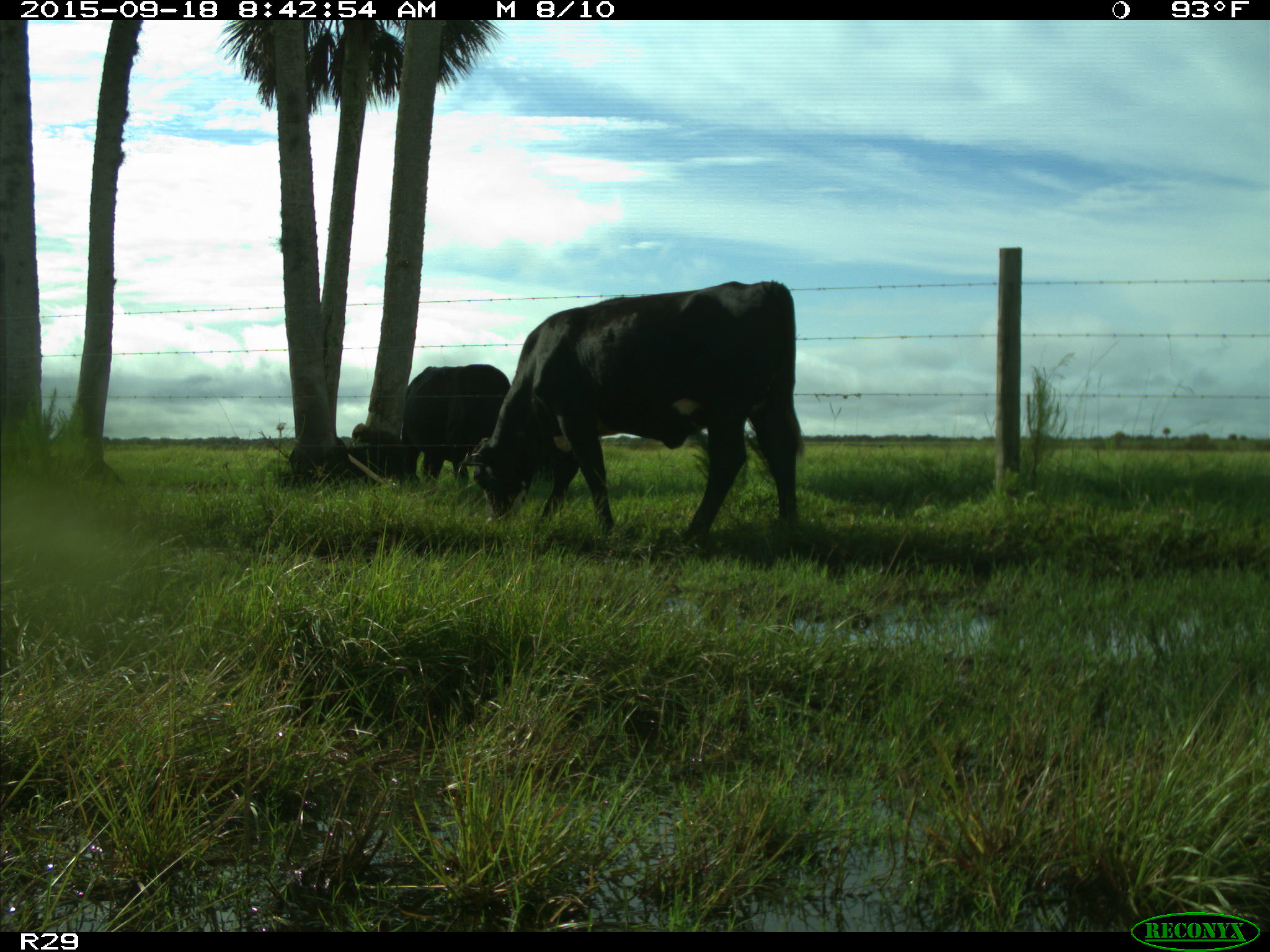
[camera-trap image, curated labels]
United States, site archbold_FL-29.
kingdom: Animalia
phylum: Chordata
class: Mammalia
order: Artiodactyla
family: Bovidae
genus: Bos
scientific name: Bos taurus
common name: domestic cow